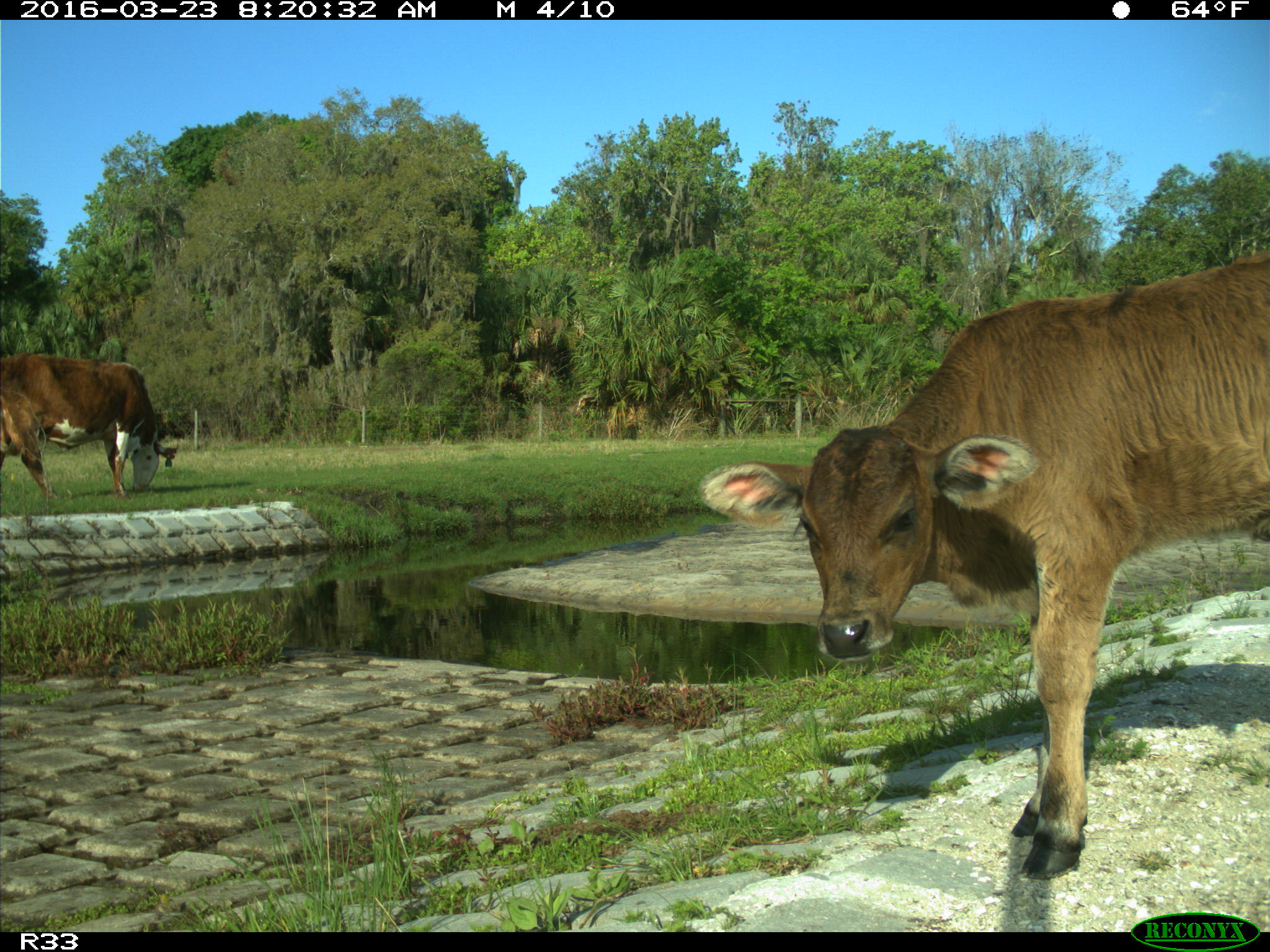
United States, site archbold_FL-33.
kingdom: Animalia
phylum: Chordata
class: Mammalia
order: Artiodactyla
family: Bovidae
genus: Bos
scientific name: Bos taurus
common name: domestic cow